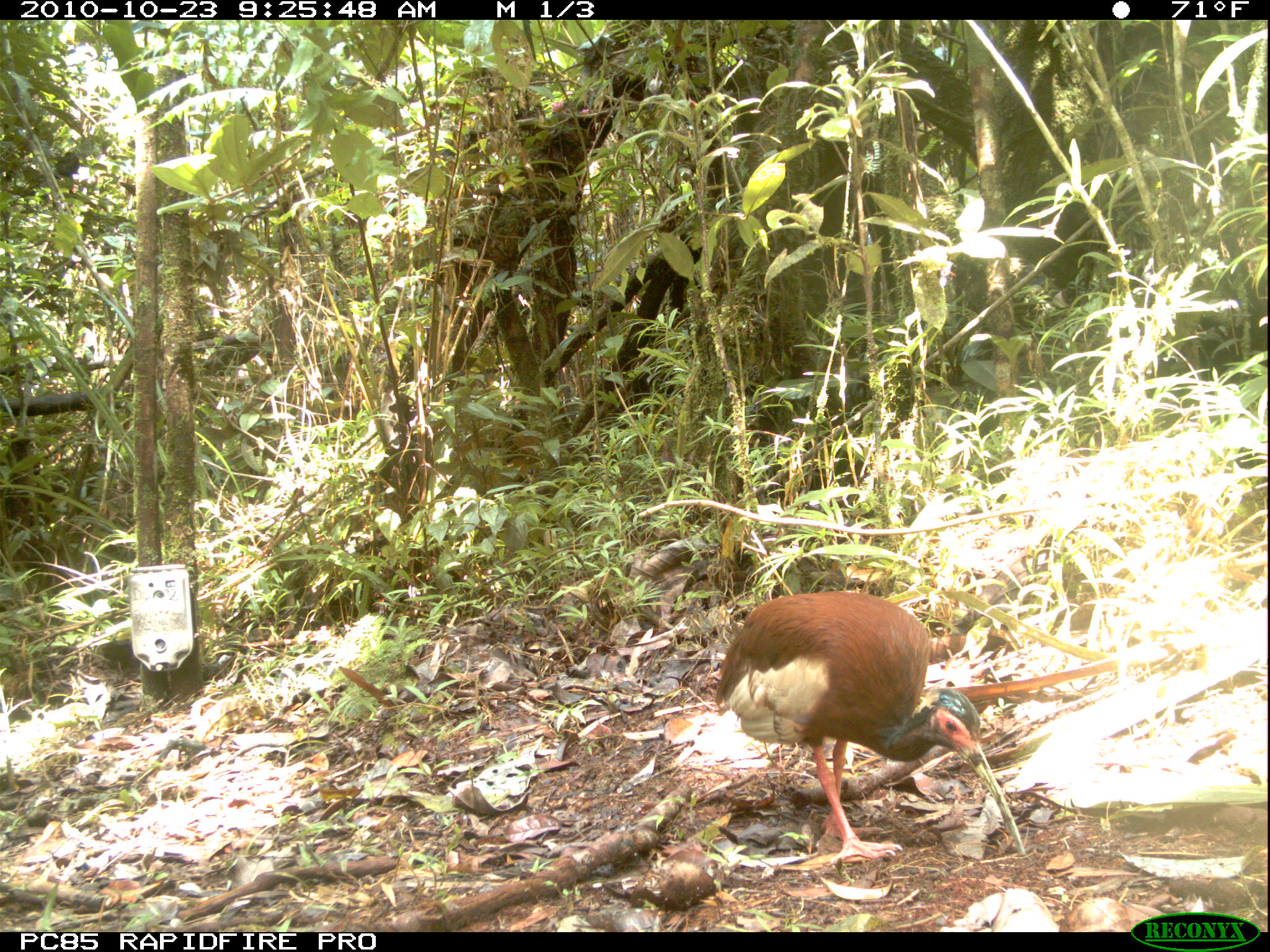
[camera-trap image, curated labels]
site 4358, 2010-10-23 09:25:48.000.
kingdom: Animalia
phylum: Chordata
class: Aves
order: Pelecaniformes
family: Threskiornithidae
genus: Lophotibis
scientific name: Lophotibis cristata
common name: madagascan ibis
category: lophotibis cristataa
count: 1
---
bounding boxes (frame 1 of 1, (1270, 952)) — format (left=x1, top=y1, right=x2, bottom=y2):
lophotibis cristataa: (left=710, top=589, right=1027, bottom=867)